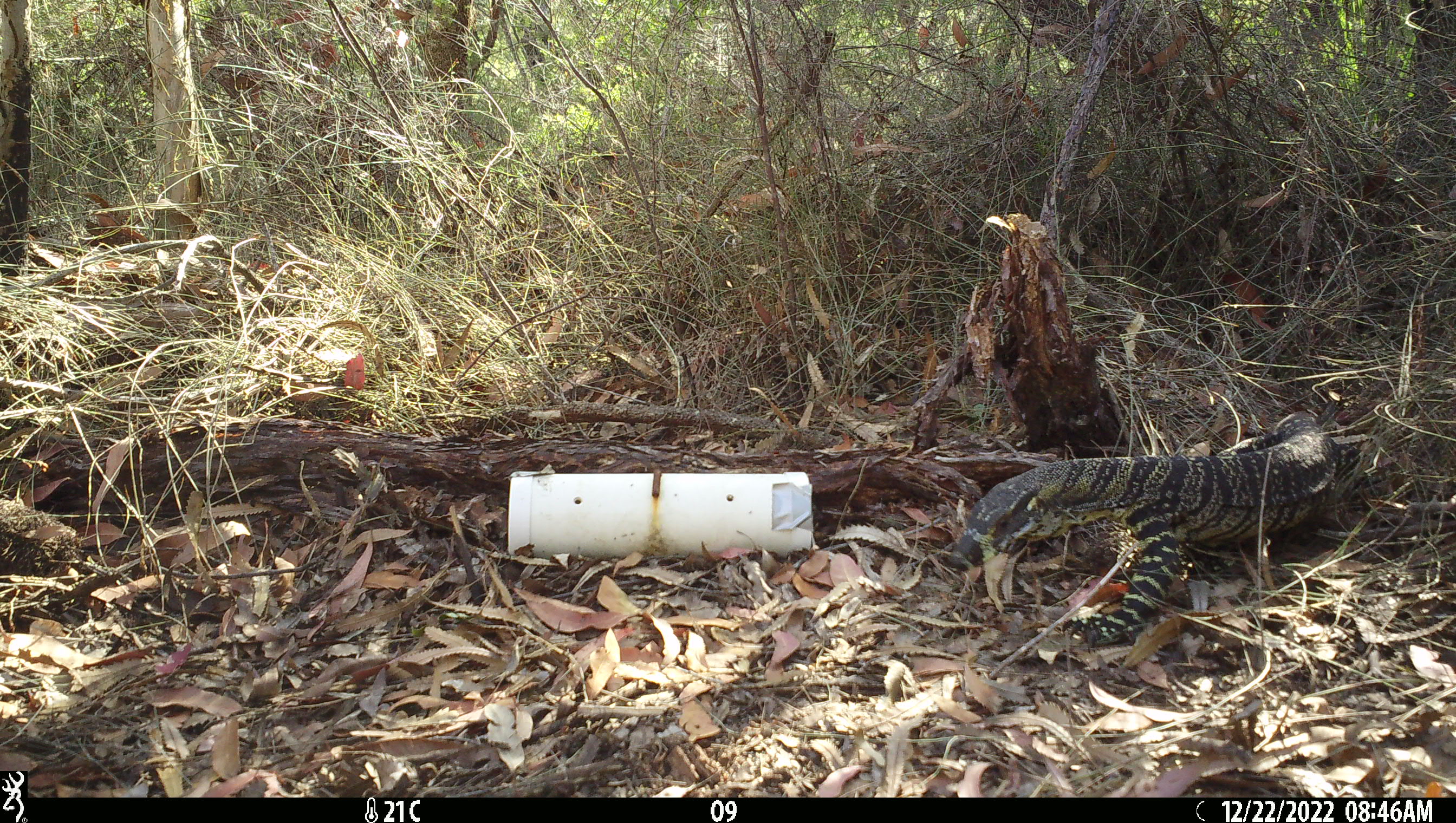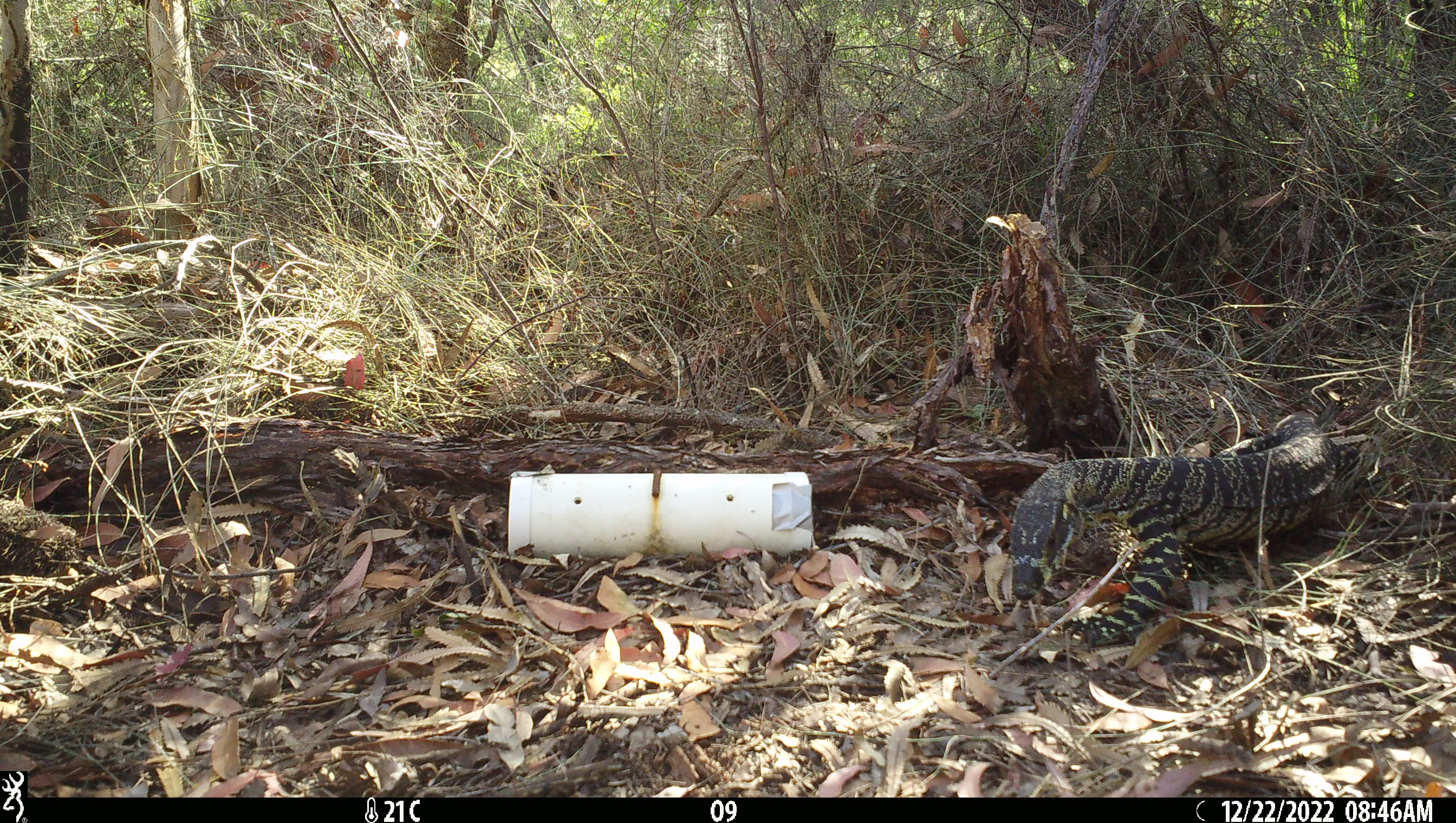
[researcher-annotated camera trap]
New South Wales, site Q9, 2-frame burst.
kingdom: Animalia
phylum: Chordata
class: Reptilia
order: Squamata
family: Varanidae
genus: Varanus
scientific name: Varanus varius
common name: lace monitor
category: goanna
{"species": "goanna (lace monitor) (Varanus varius)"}